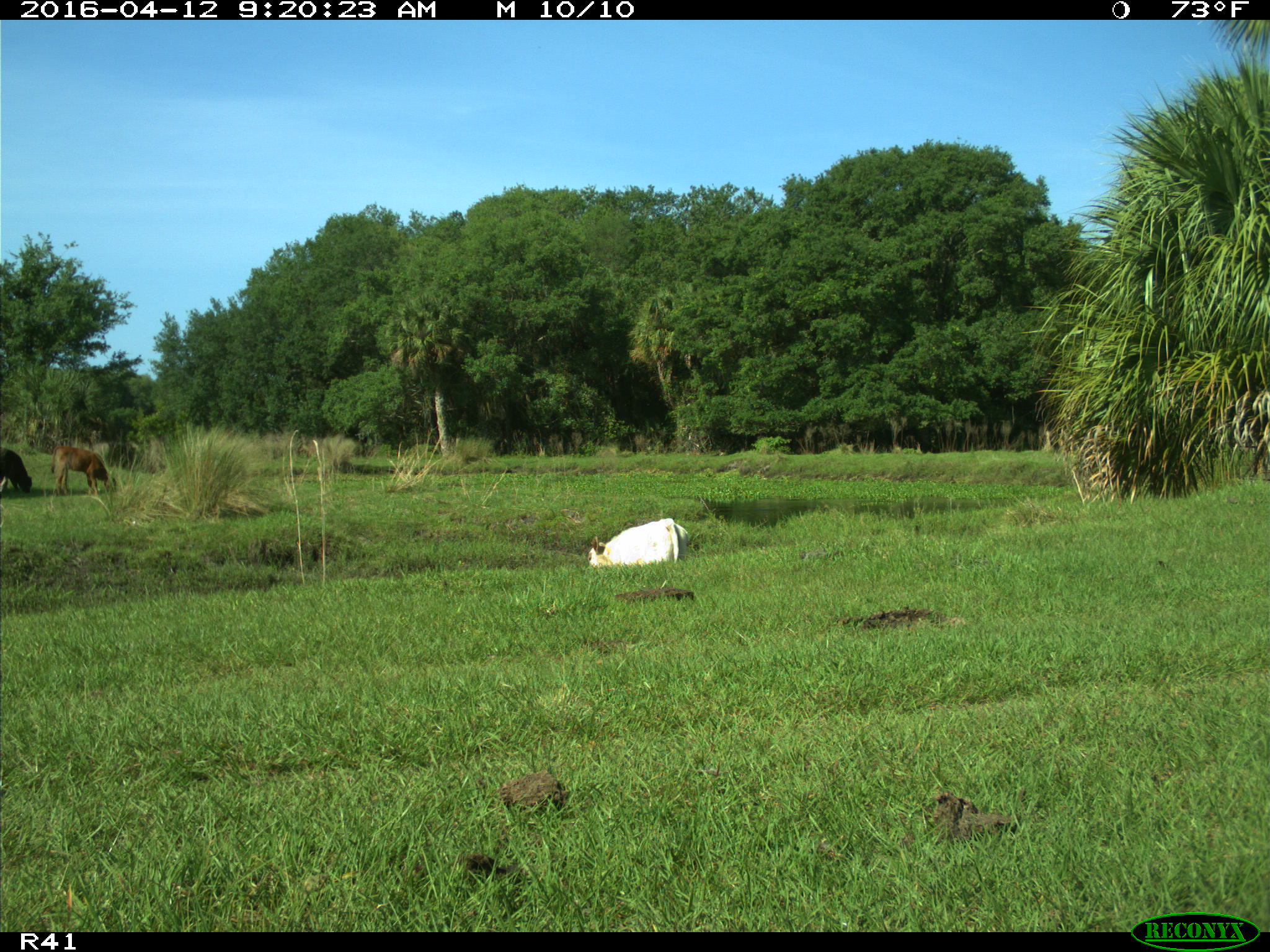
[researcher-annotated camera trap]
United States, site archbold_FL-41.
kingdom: Animalia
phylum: Chordata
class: Mammalia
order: Artiodactyla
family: Bovidae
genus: Bos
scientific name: Bos taurus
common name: domestic cow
Bos taurus (domestic cow).